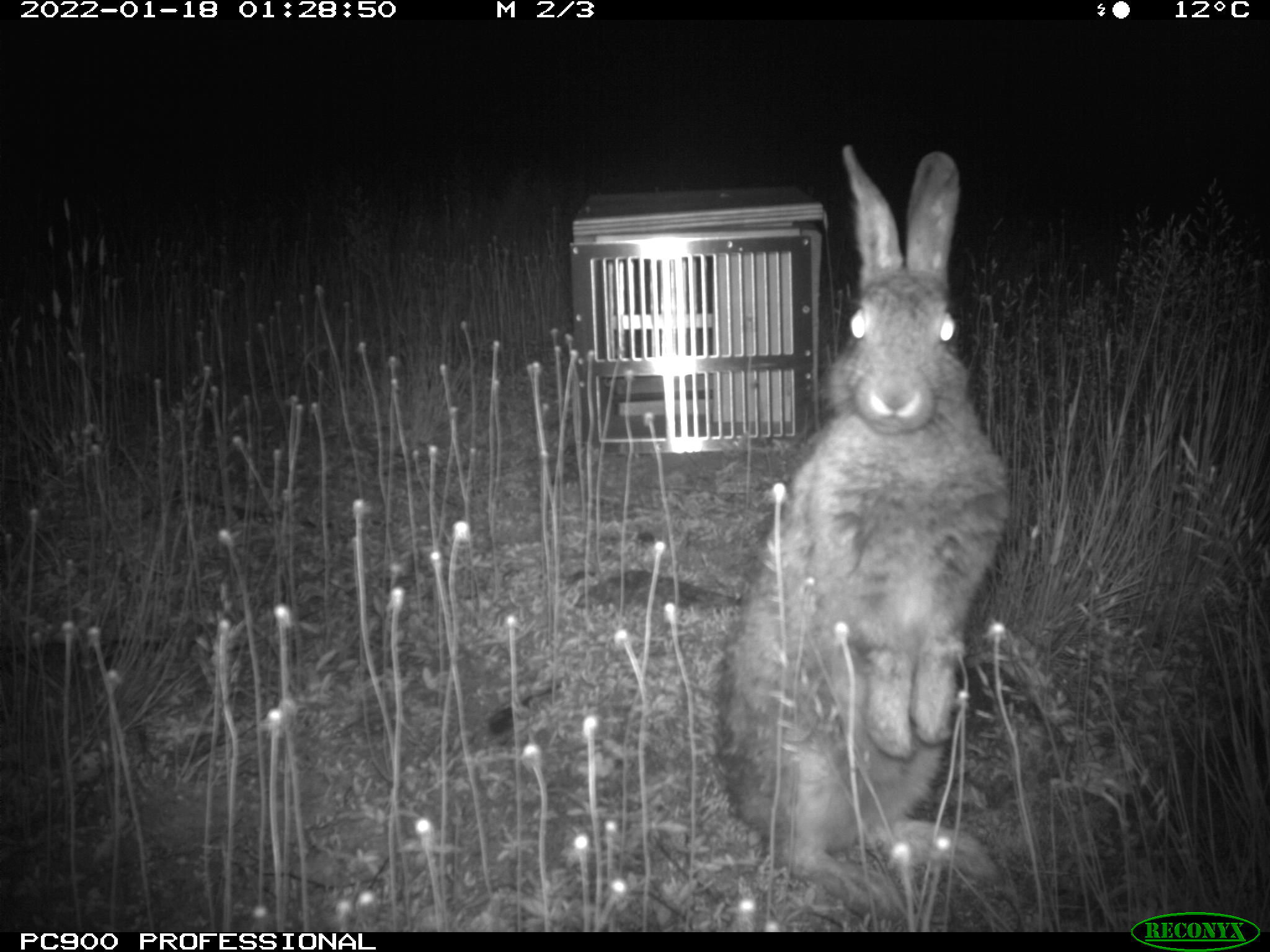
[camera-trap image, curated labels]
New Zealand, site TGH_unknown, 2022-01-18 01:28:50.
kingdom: Animalia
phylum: Chordata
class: Mammalia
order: Lagomorpha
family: Leporidae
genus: Oryctolagus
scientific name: Oryctolagus cuniculus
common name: european rabbit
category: rabbit